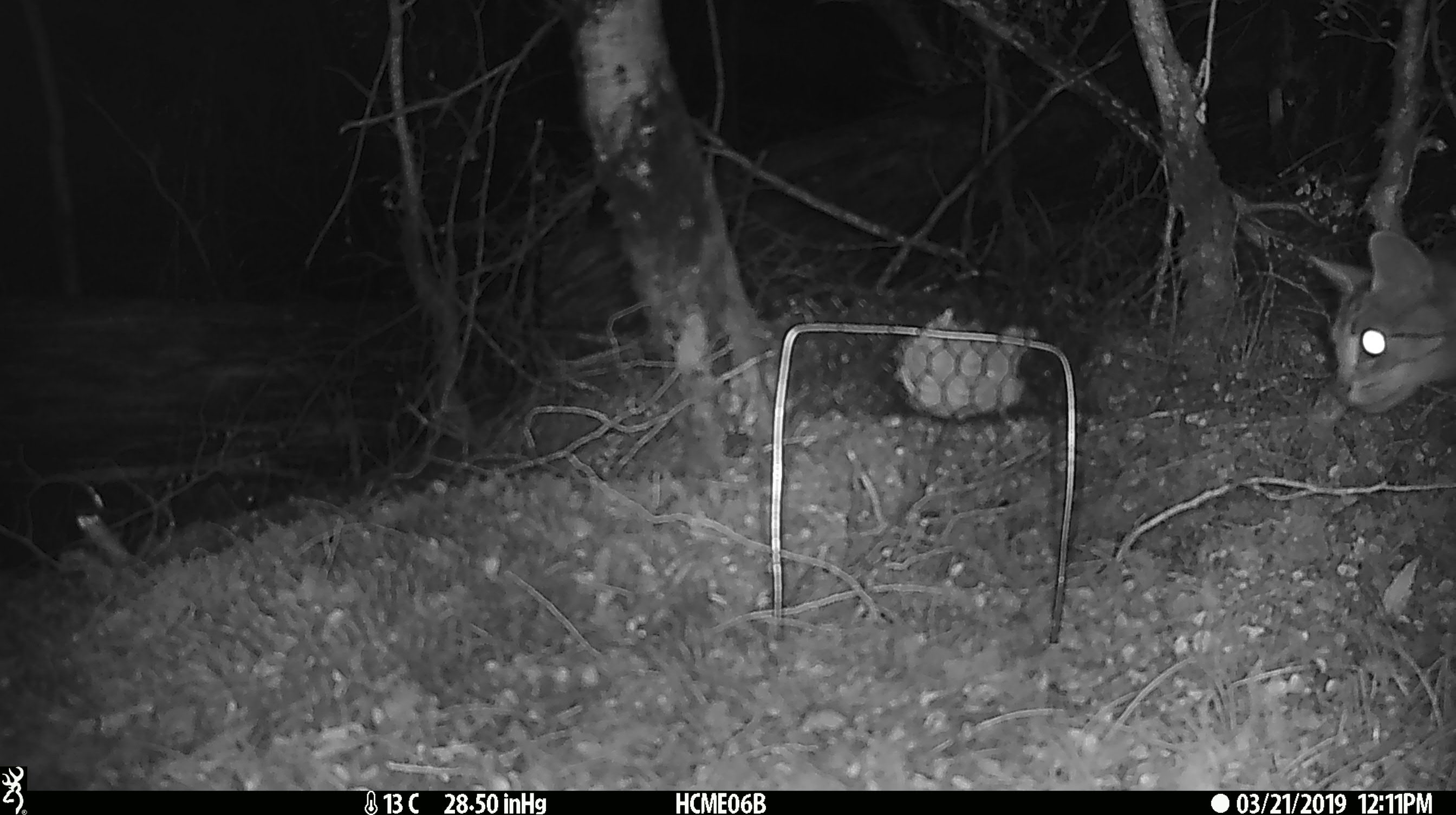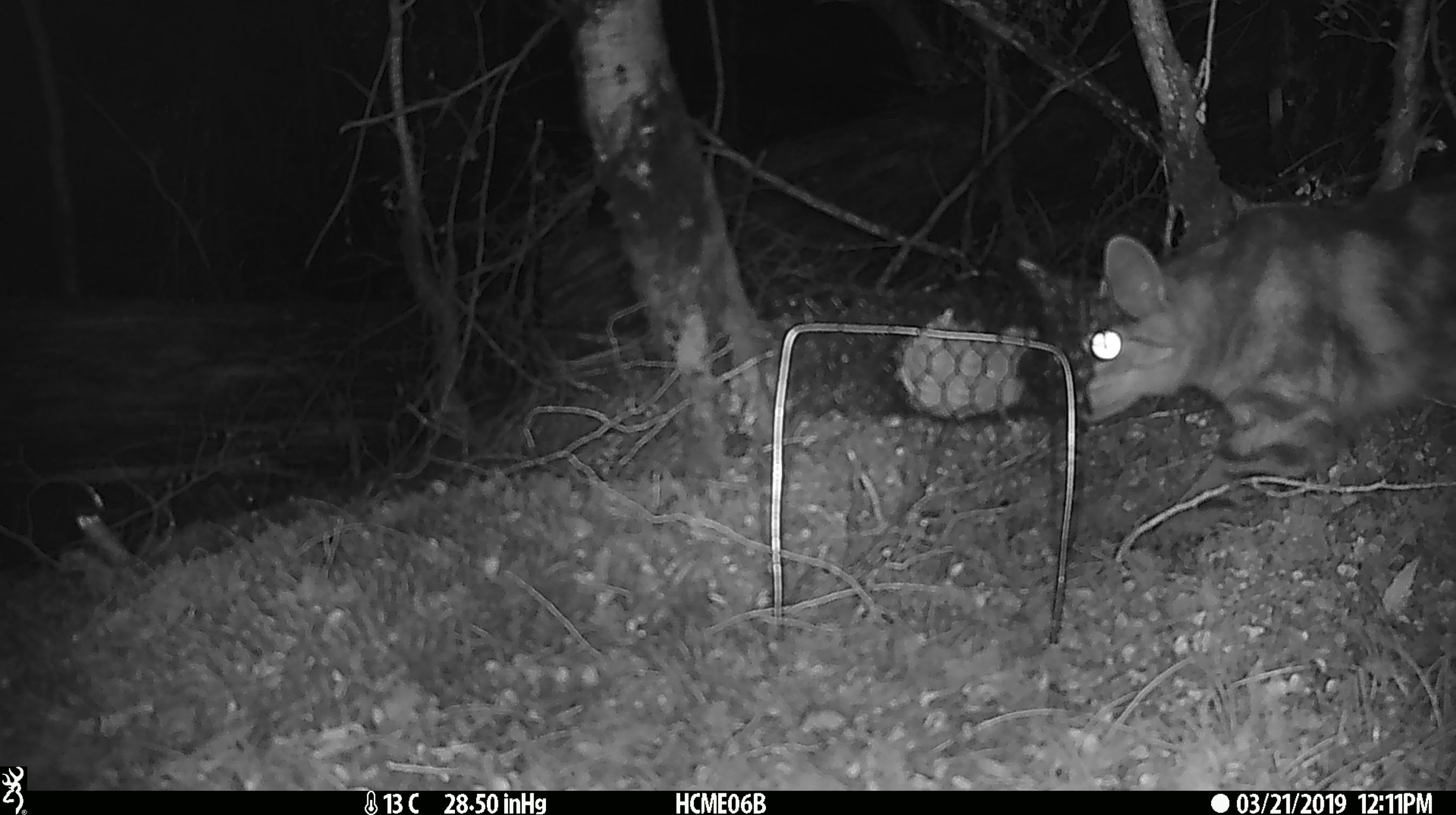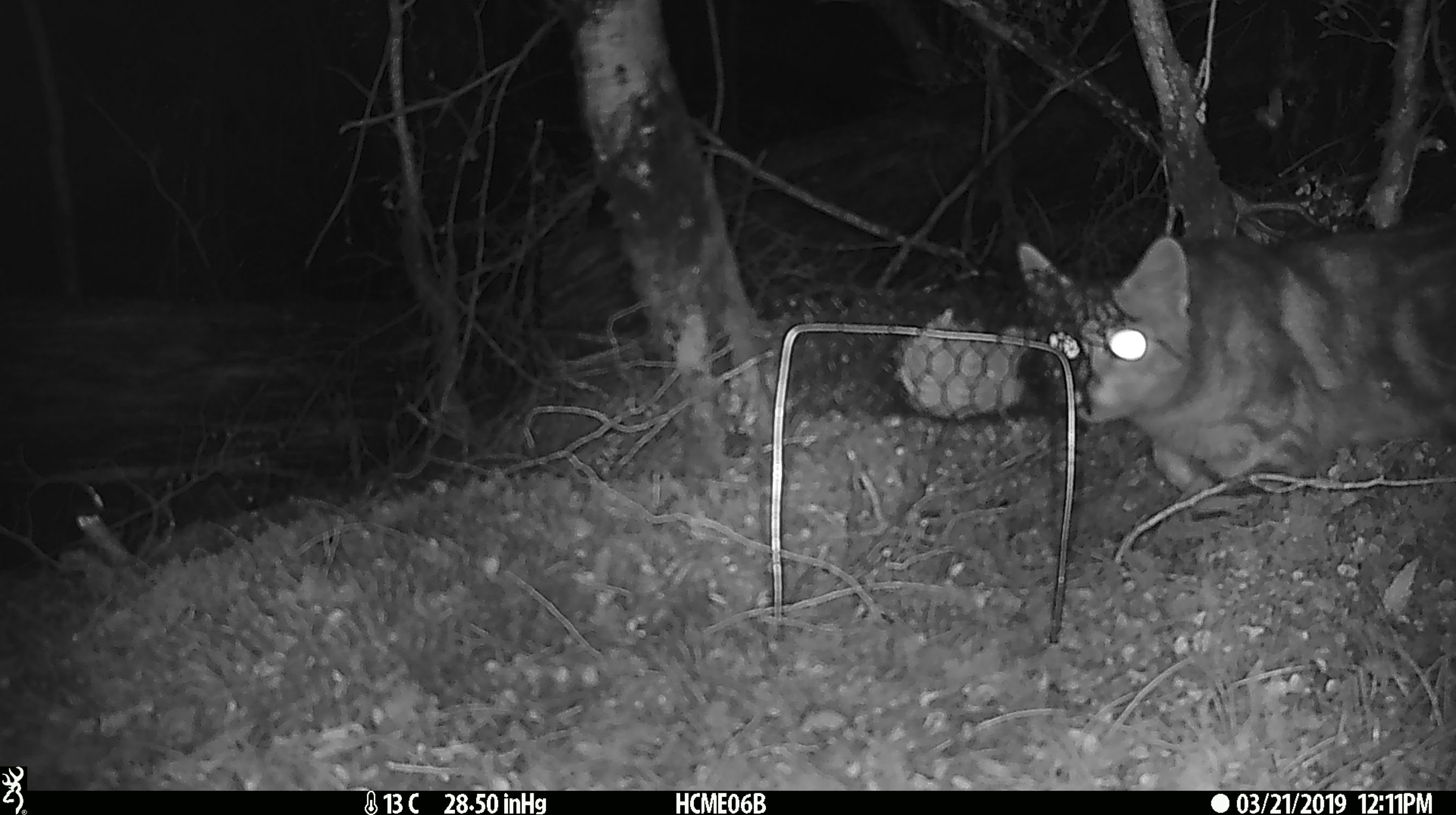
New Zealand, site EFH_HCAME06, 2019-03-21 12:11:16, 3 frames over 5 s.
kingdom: Animalia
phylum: Chordata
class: Mammalia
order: Carnivora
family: Felidae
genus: Felis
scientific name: Felis catus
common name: domestic cat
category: cat